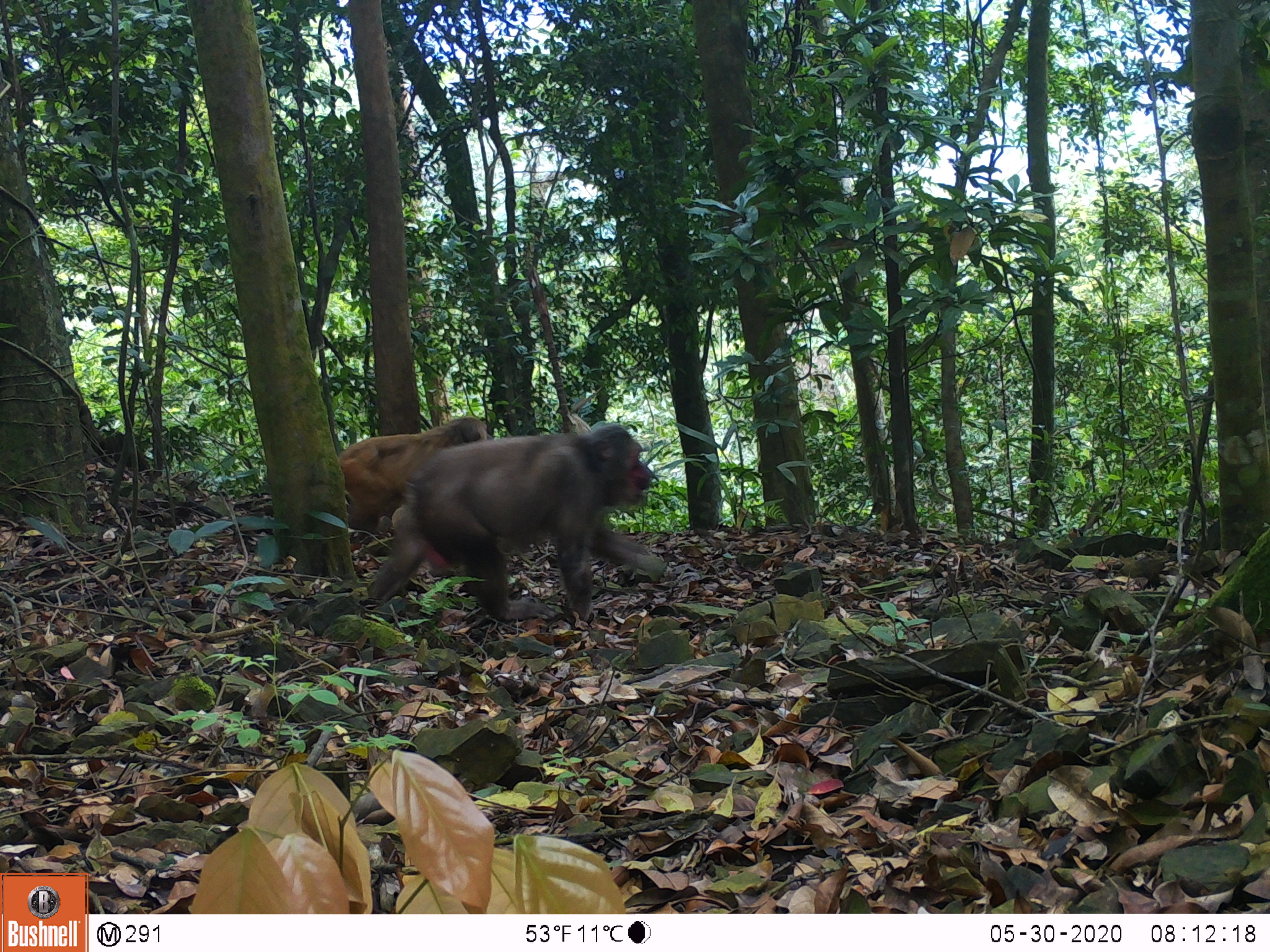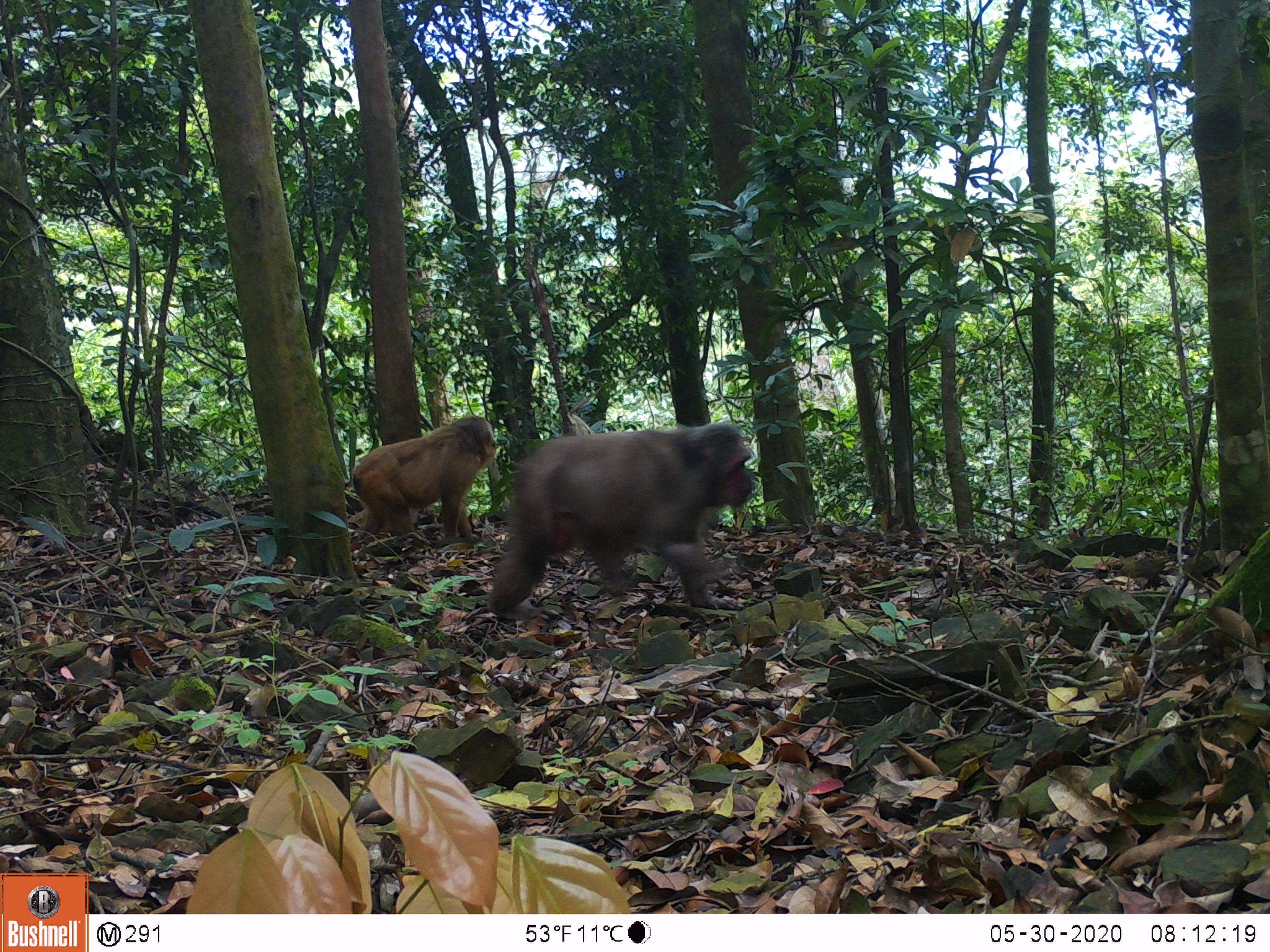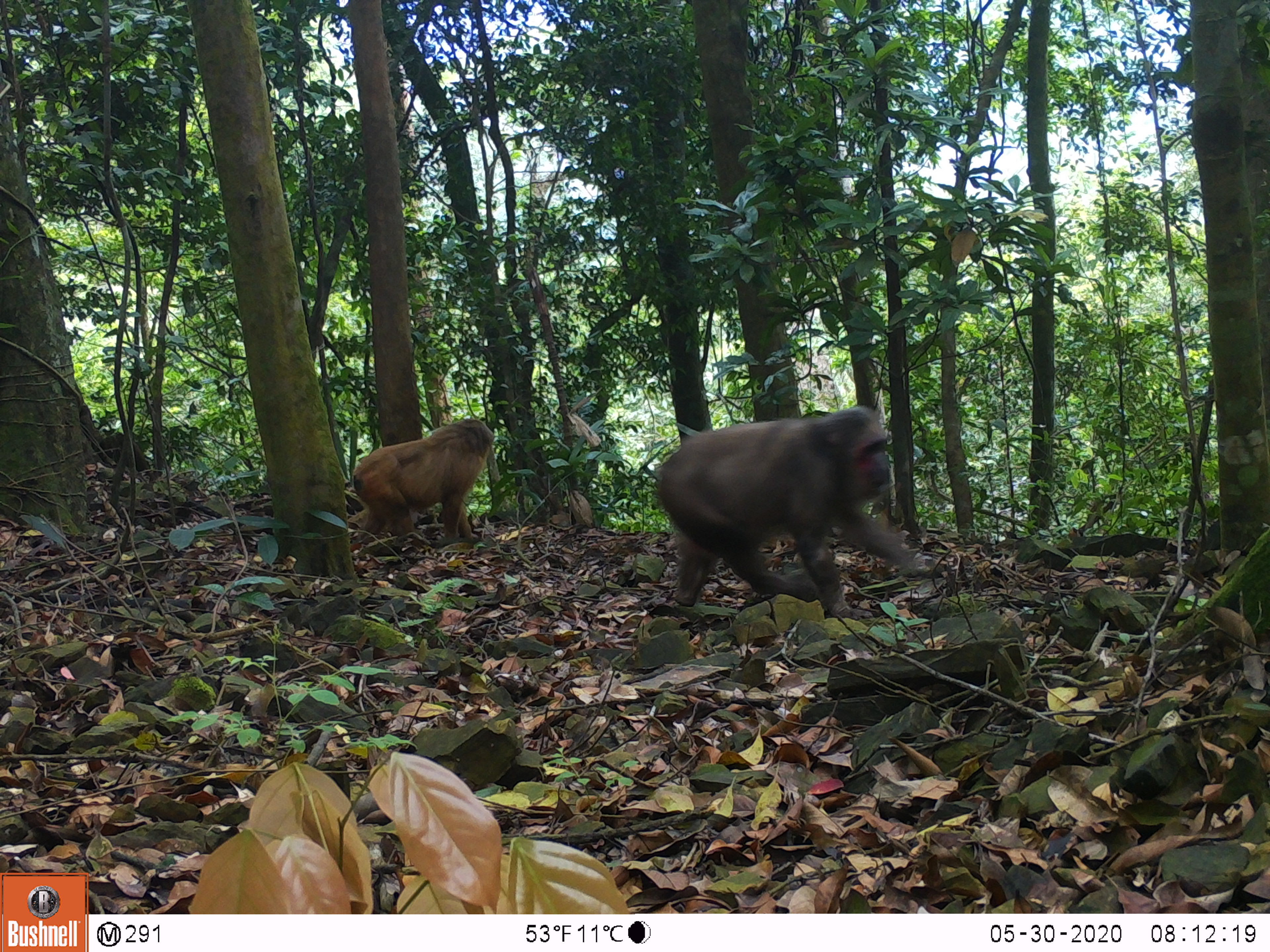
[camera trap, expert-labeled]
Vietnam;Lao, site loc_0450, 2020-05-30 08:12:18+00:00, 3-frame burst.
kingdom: Animalia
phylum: Chordata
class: Mammalia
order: Primates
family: Cercopithecidae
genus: Macaca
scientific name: Macaca arctoides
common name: stump-tailed macaque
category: stump tailed macaque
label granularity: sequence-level